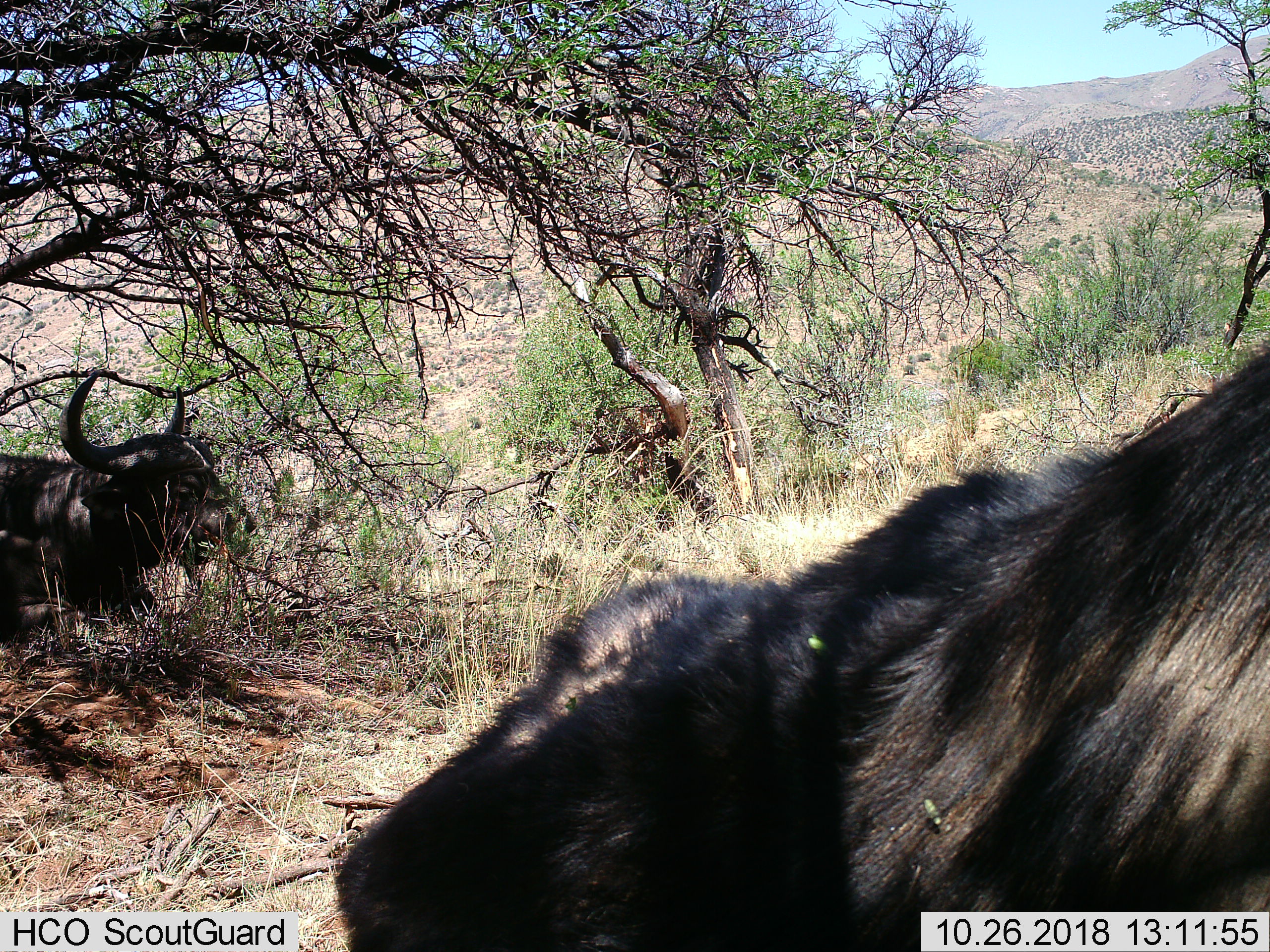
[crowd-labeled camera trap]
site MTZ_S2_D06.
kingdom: Animalia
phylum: Chordata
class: Mammalia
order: Artiodactyla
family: Bovidae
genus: Syncerus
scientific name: Syncerus caffer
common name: african buffalo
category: buffalo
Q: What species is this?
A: Buffalo (african buffalo) (Syncerus caffer).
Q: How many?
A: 2.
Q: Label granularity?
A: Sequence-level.